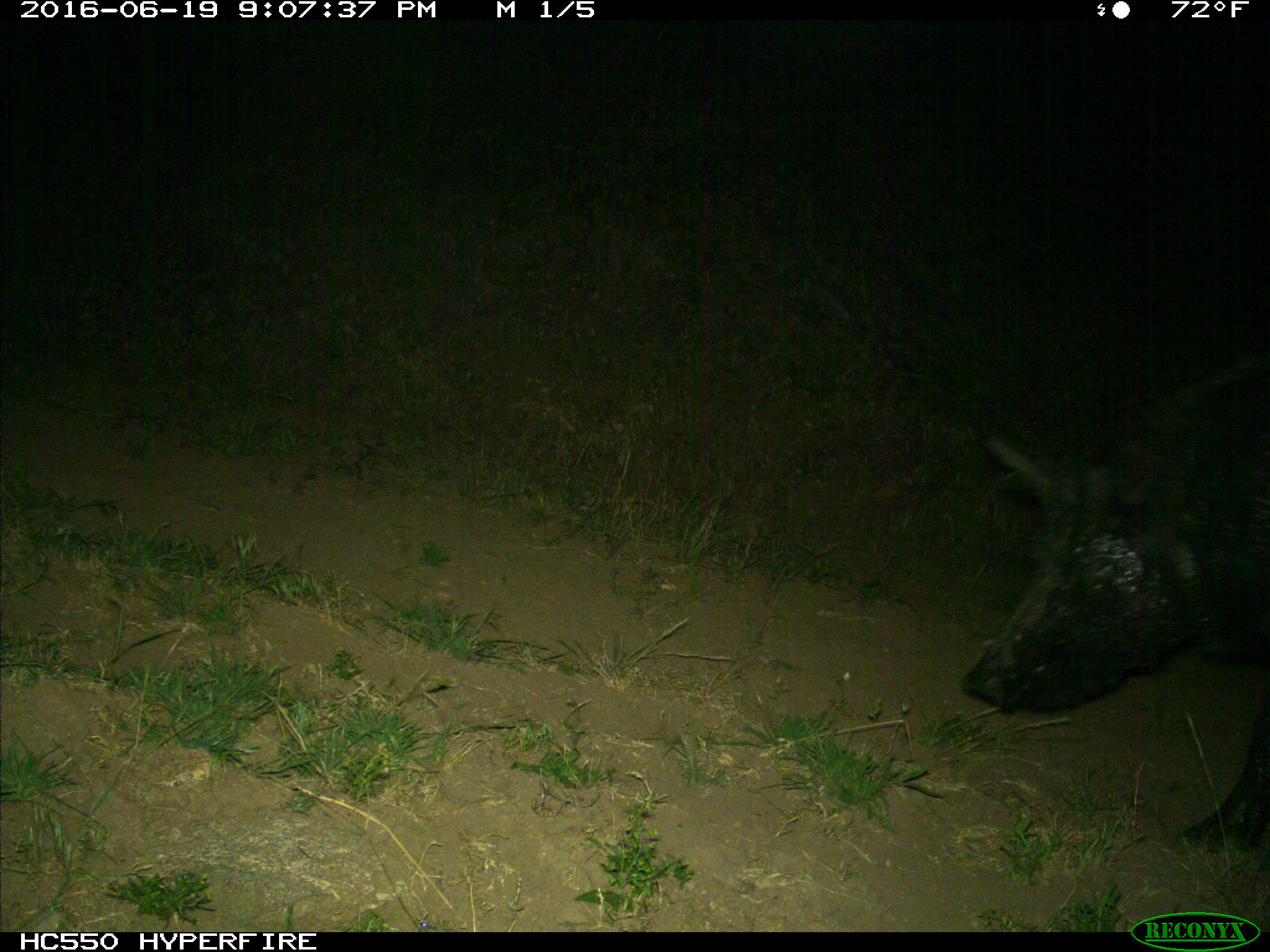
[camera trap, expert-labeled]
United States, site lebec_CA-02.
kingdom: Animalia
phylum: Chordata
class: Mammalia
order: Artiodactyla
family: Suidae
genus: Sus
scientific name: Sus scrofa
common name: wild boar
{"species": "Sus scrofa (wild boar)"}